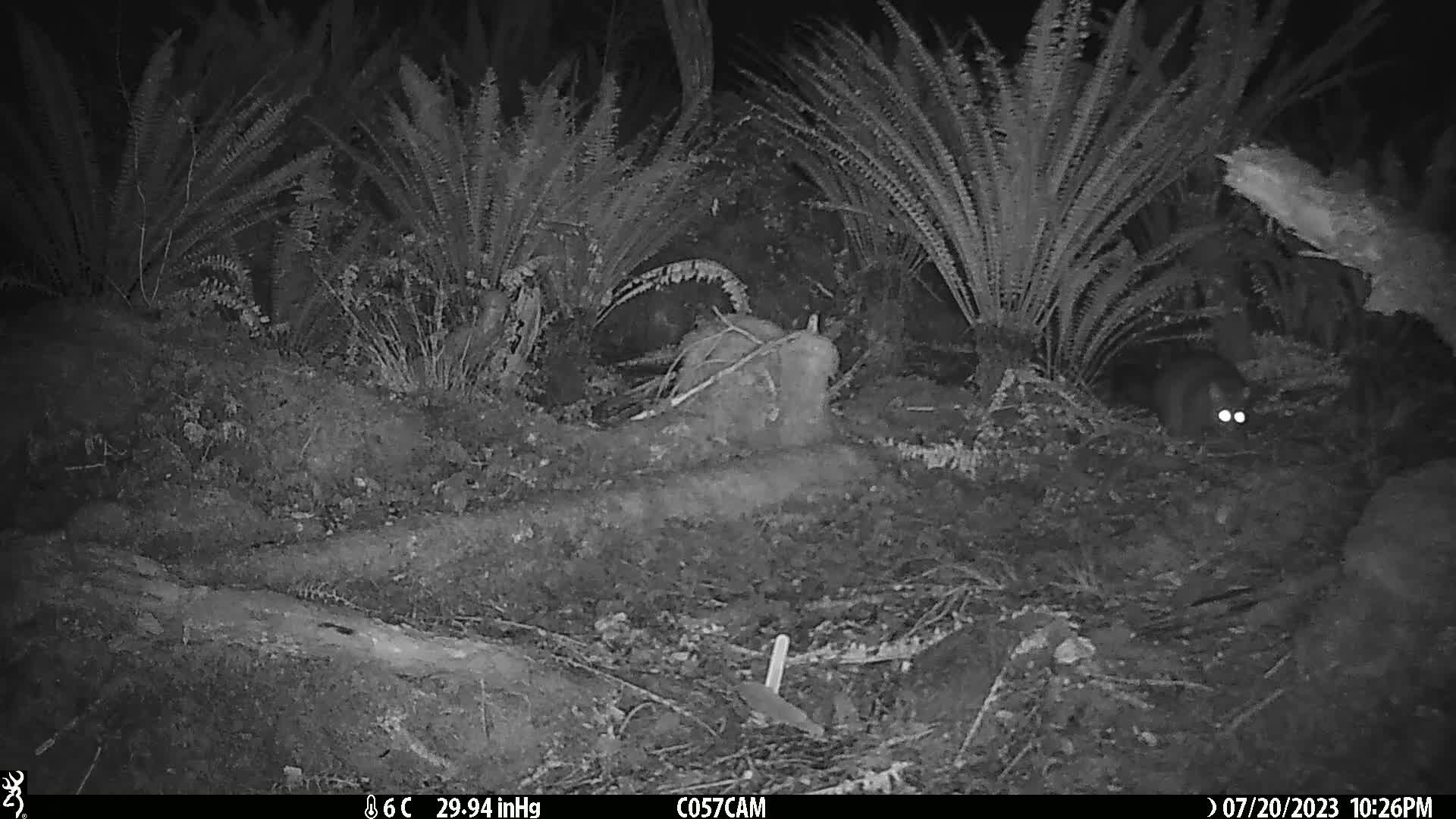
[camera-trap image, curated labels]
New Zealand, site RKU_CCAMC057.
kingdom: Animalia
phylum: Chordata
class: Mammalia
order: Diprotodontia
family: Phalangeridae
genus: Trichosurus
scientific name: Trichosurus vulpecula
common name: common brushtail possum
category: possum